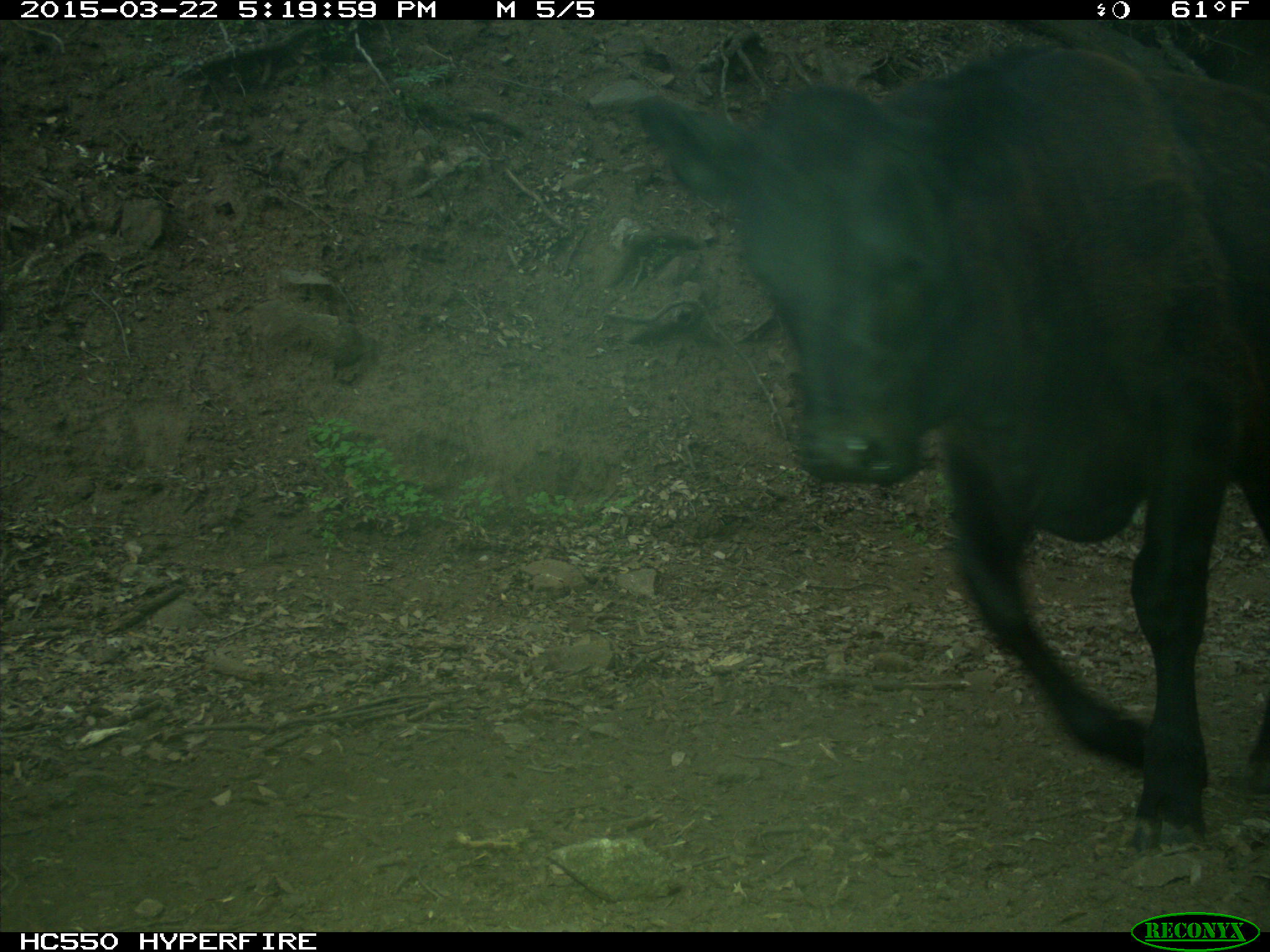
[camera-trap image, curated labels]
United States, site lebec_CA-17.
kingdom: Animalia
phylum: Chordata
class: Mammalia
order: Artiodactyla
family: Bovidae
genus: Bos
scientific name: Bos taurus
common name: domestic cow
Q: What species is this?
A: Bos taurus (domestic cow).